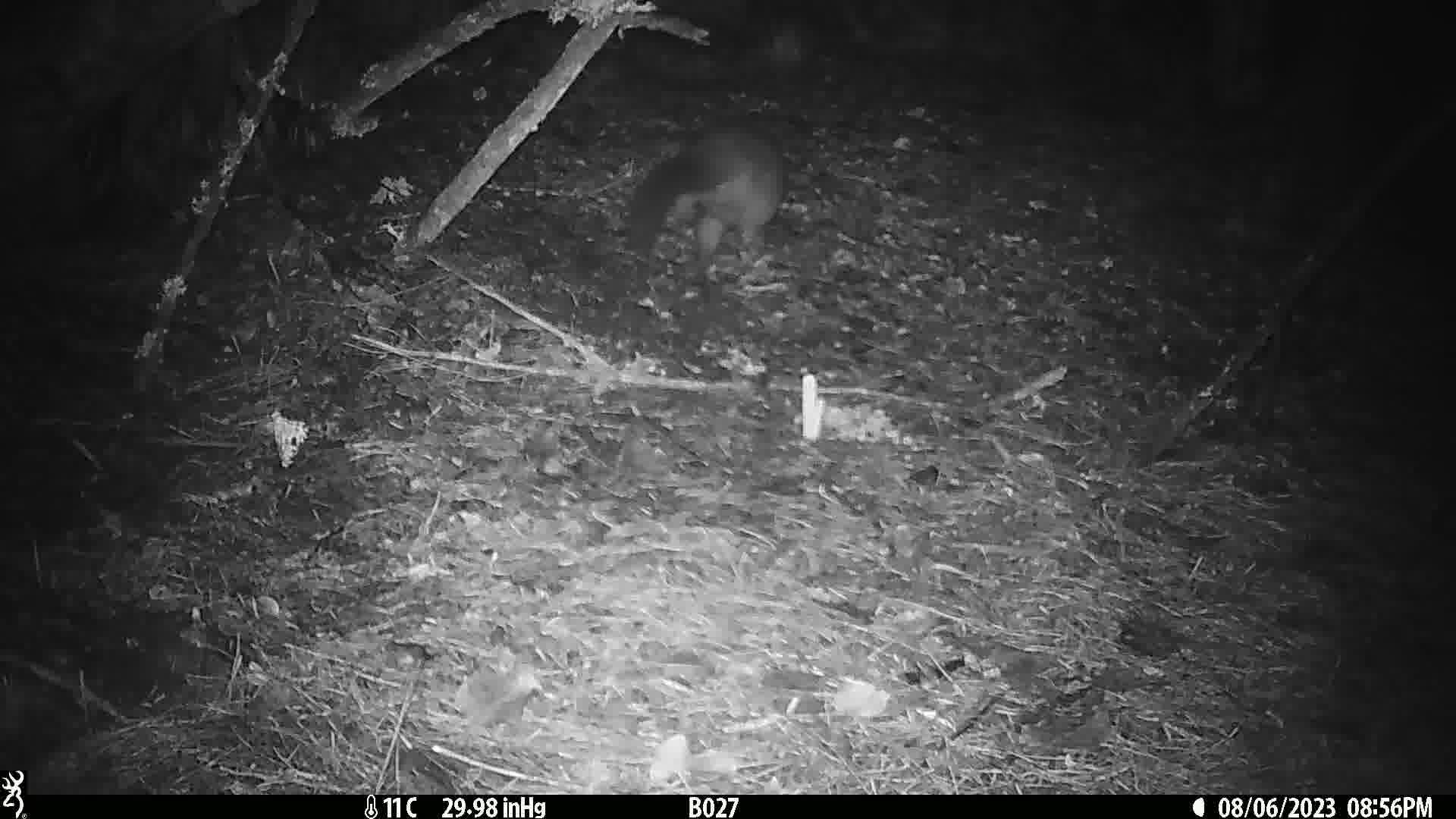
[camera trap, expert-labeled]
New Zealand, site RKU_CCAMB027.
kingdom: Animalia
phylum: Chordata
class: Mammalia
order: Diprotodontia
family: Phalangeridae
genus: Trichosurus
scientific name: Trichosurus vulpecula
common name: common brushtail possum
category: possum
Possum (common brushtail possum) (Trichosurus vulpecula).